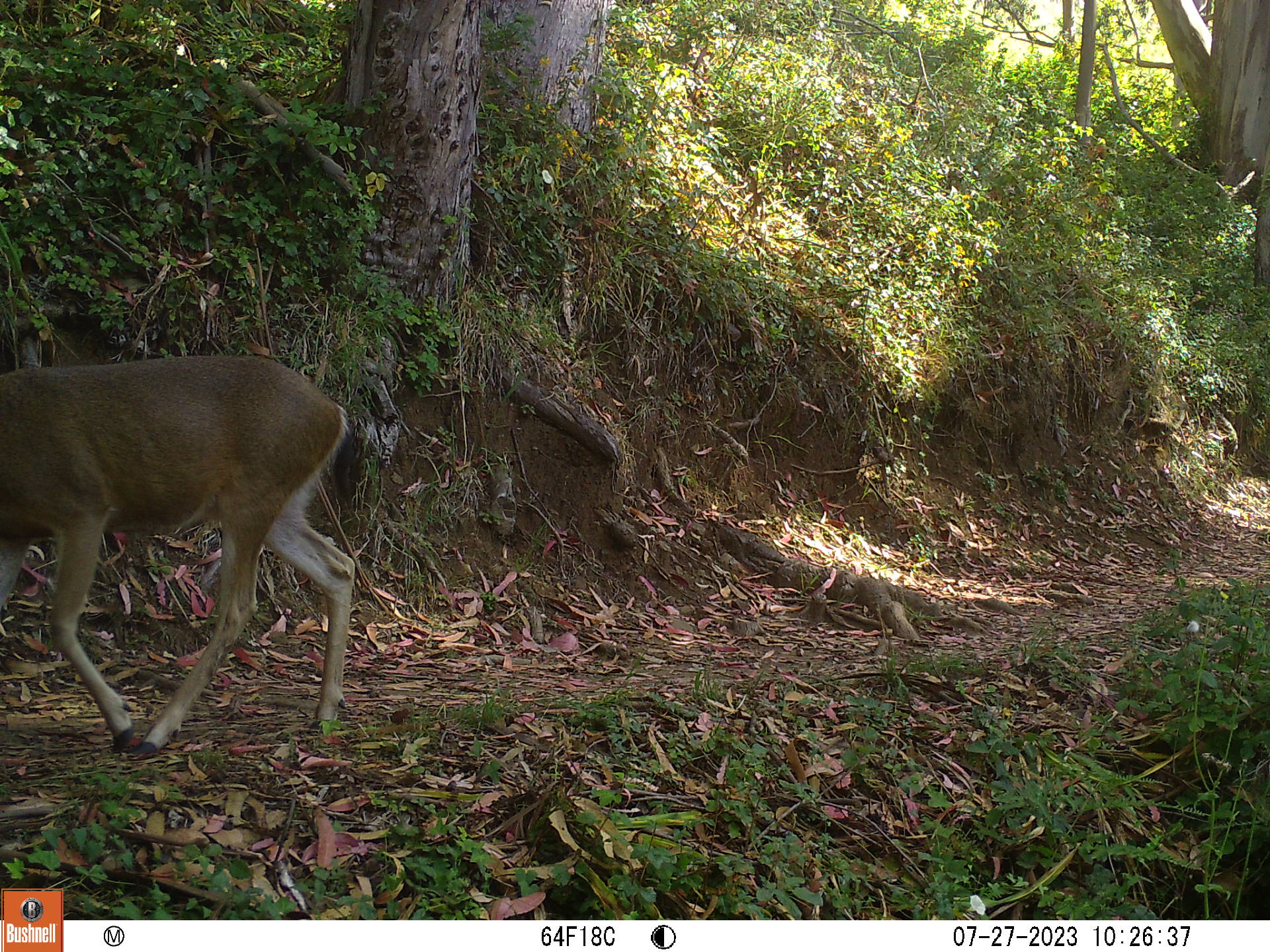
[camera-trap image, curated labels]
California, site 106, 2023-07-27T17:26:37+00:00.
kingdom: Animalia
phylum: Chordata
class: Mammalia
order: Artiodactyla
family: Cervidae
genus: Odocoileus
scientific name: Odocoileus hemionus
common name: mule deer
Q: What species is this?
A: Mule deer (Odocoileus hemionus).